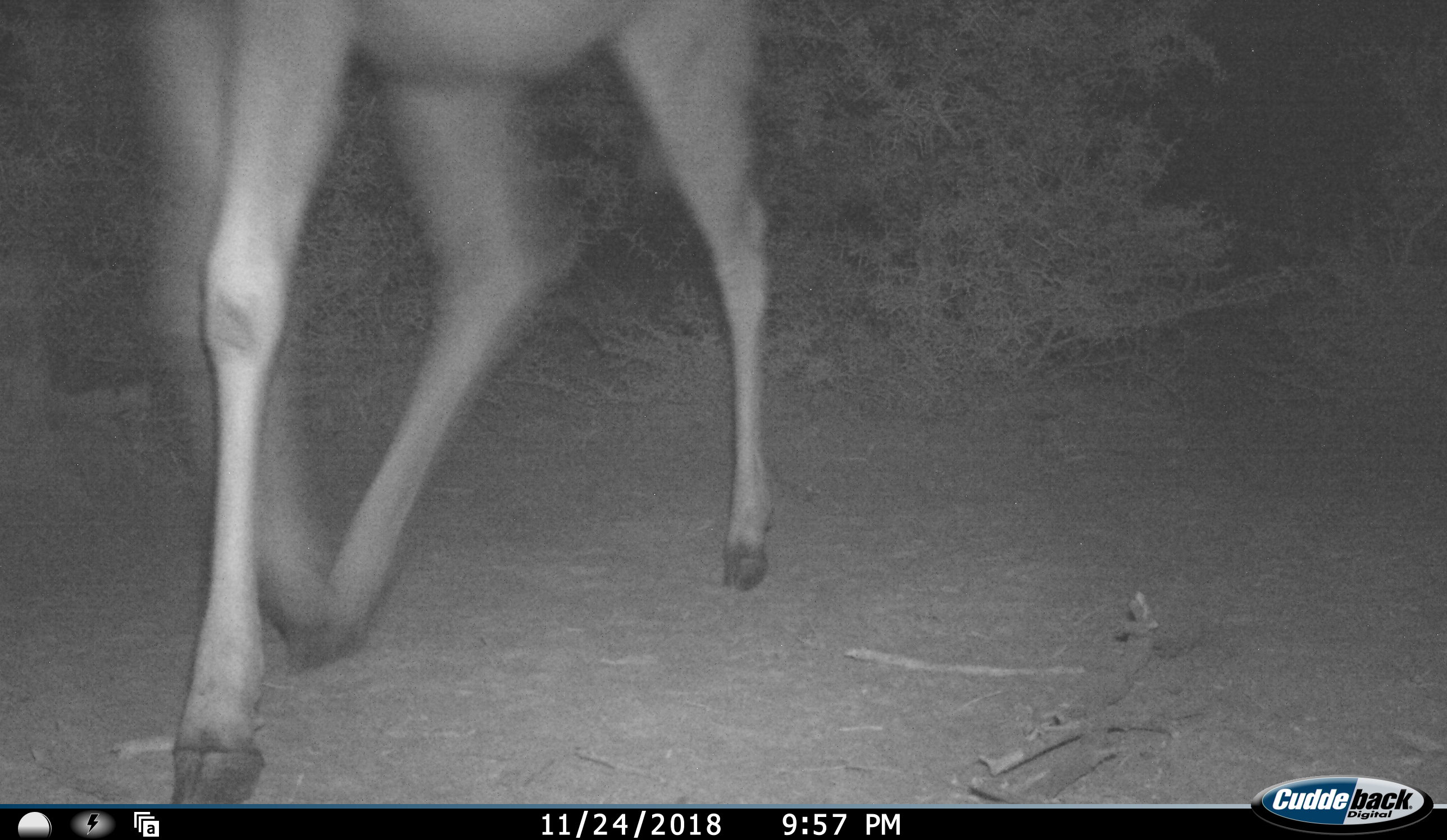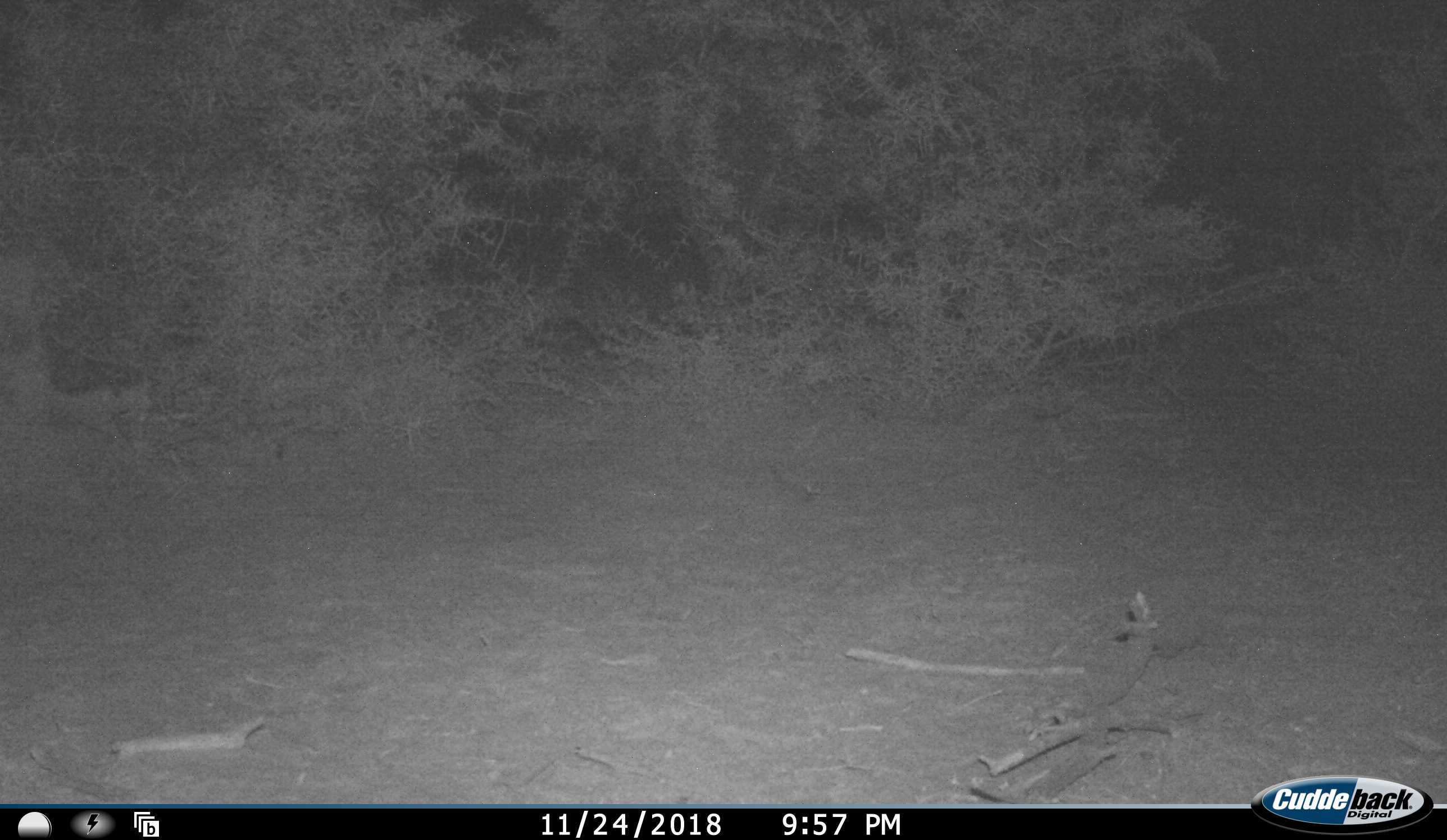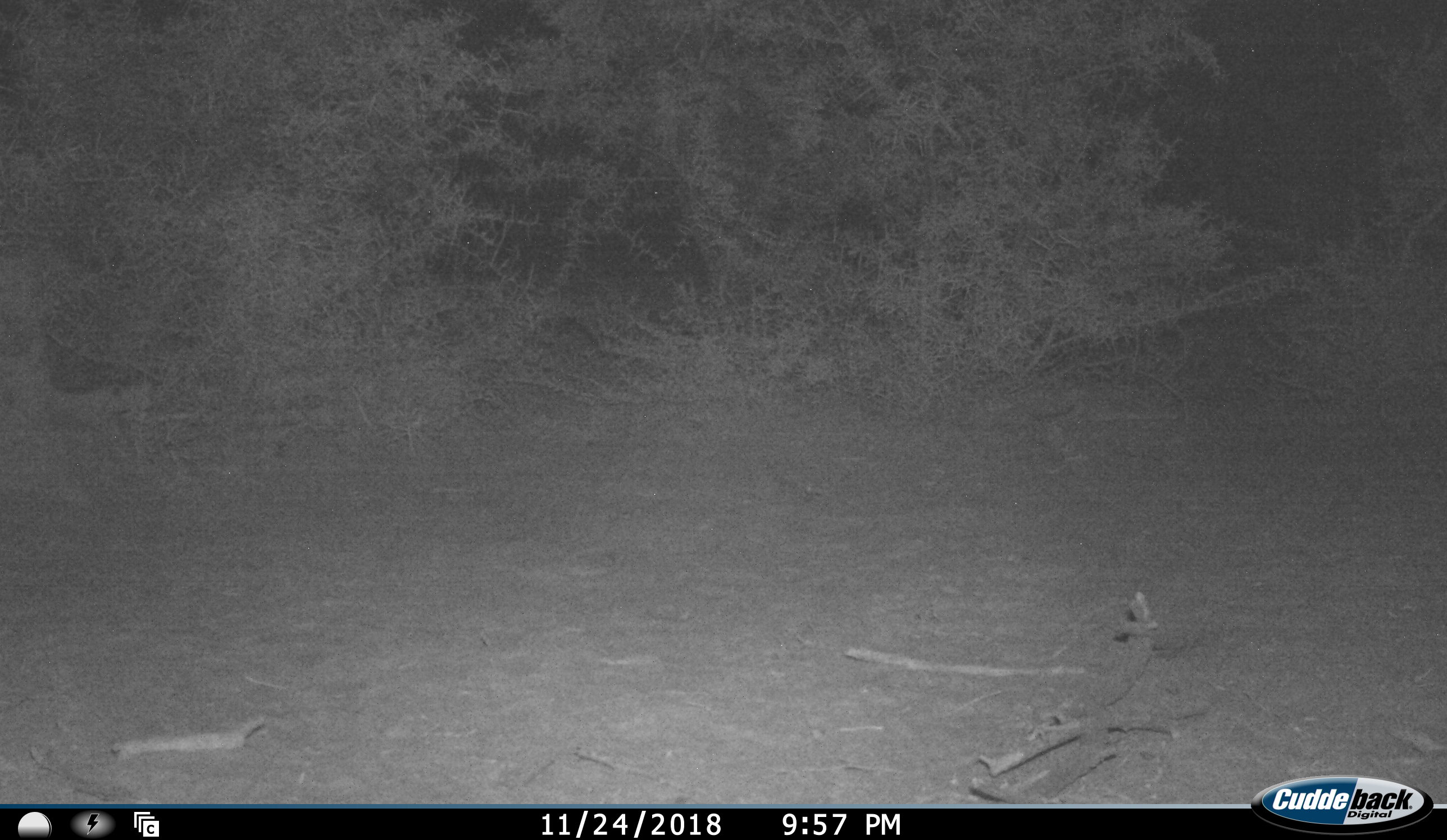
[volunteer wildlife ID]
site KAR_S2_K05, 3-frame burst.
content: unidentified animal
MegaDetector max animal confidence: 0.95